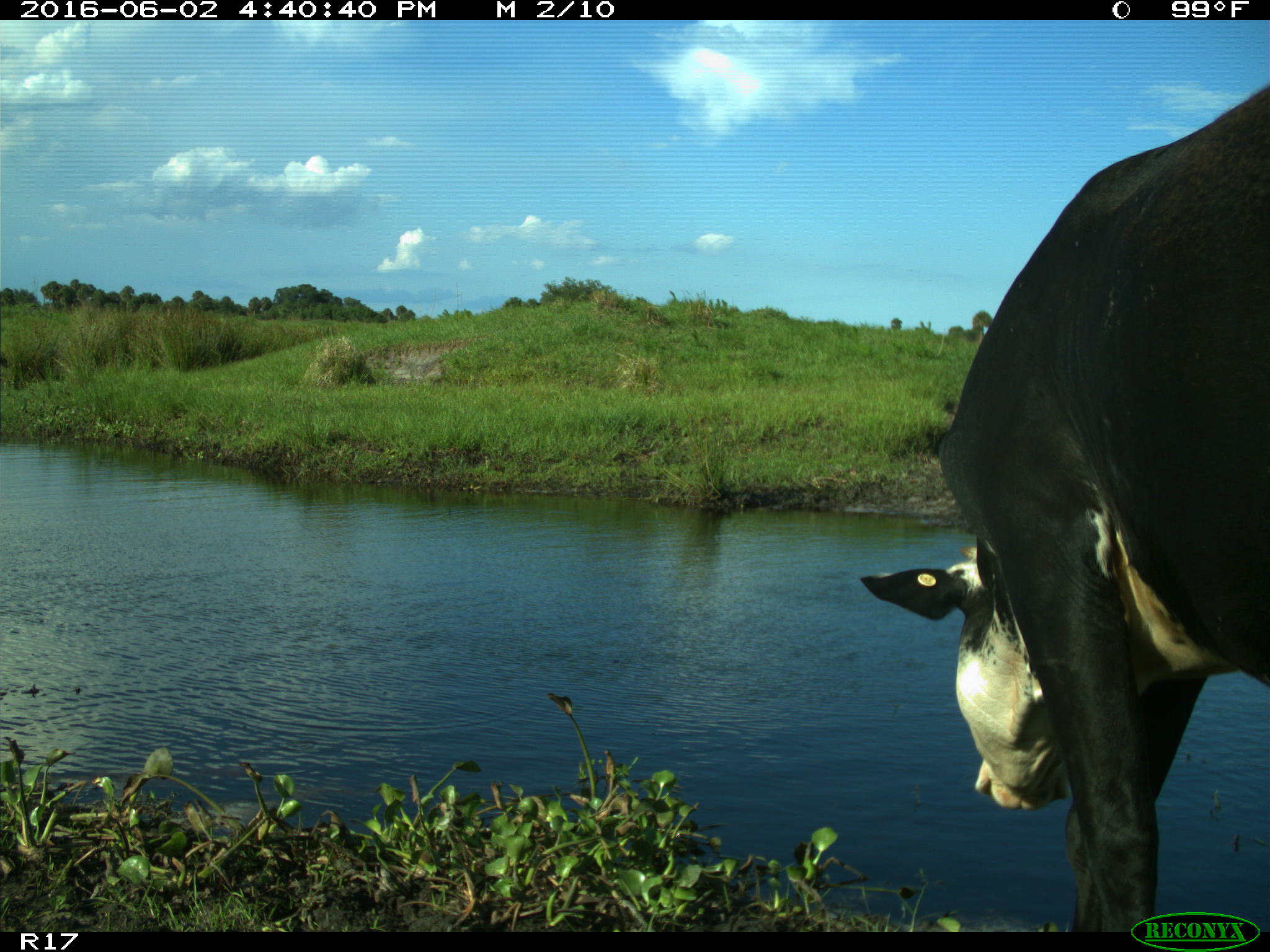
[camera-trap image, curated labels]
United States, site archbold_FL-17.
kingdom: Animalia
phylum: Chordata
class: Mammalia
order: Artiodactyla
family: Bovidae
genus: Bos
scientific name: Bos taurus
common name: domestic cow